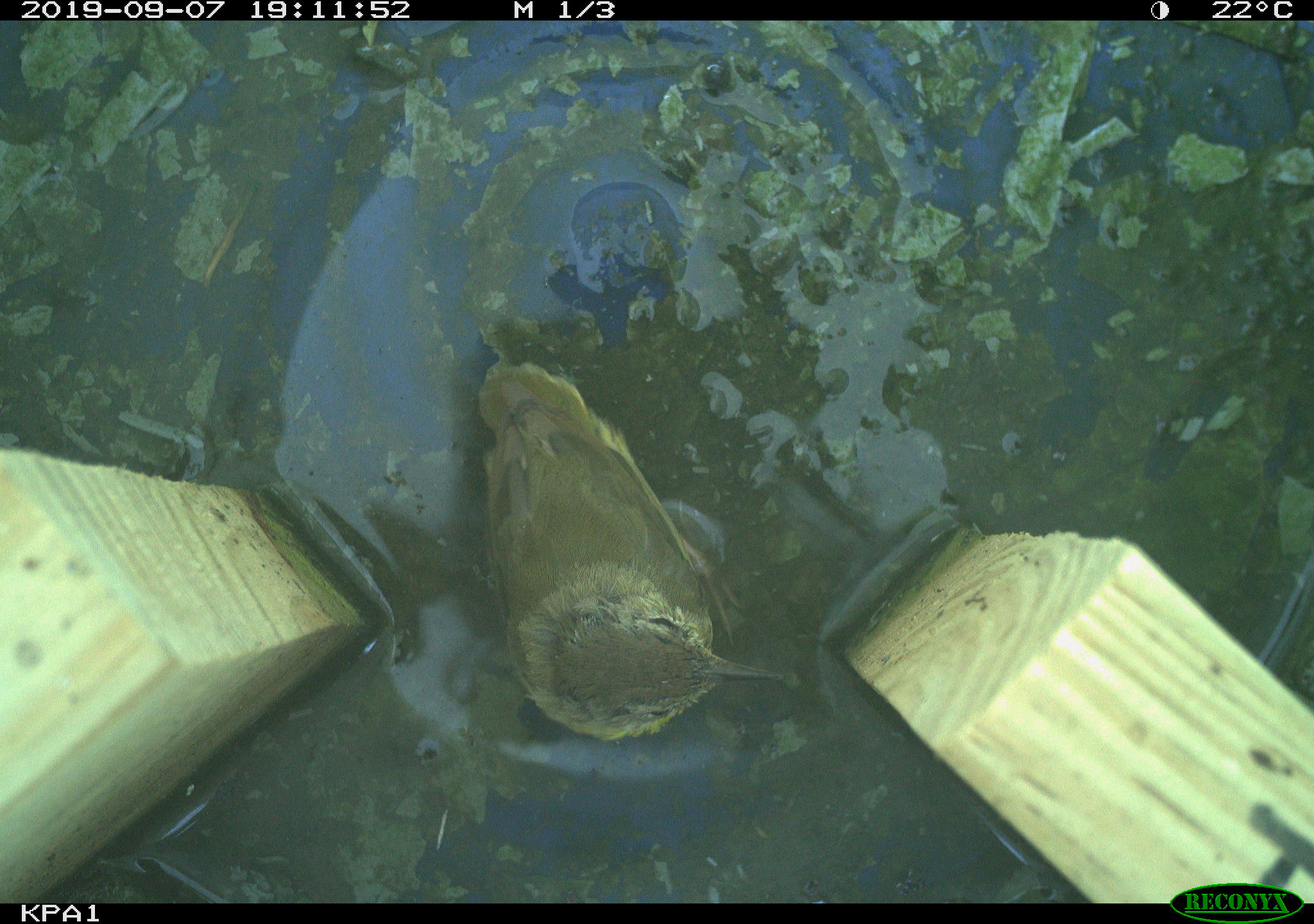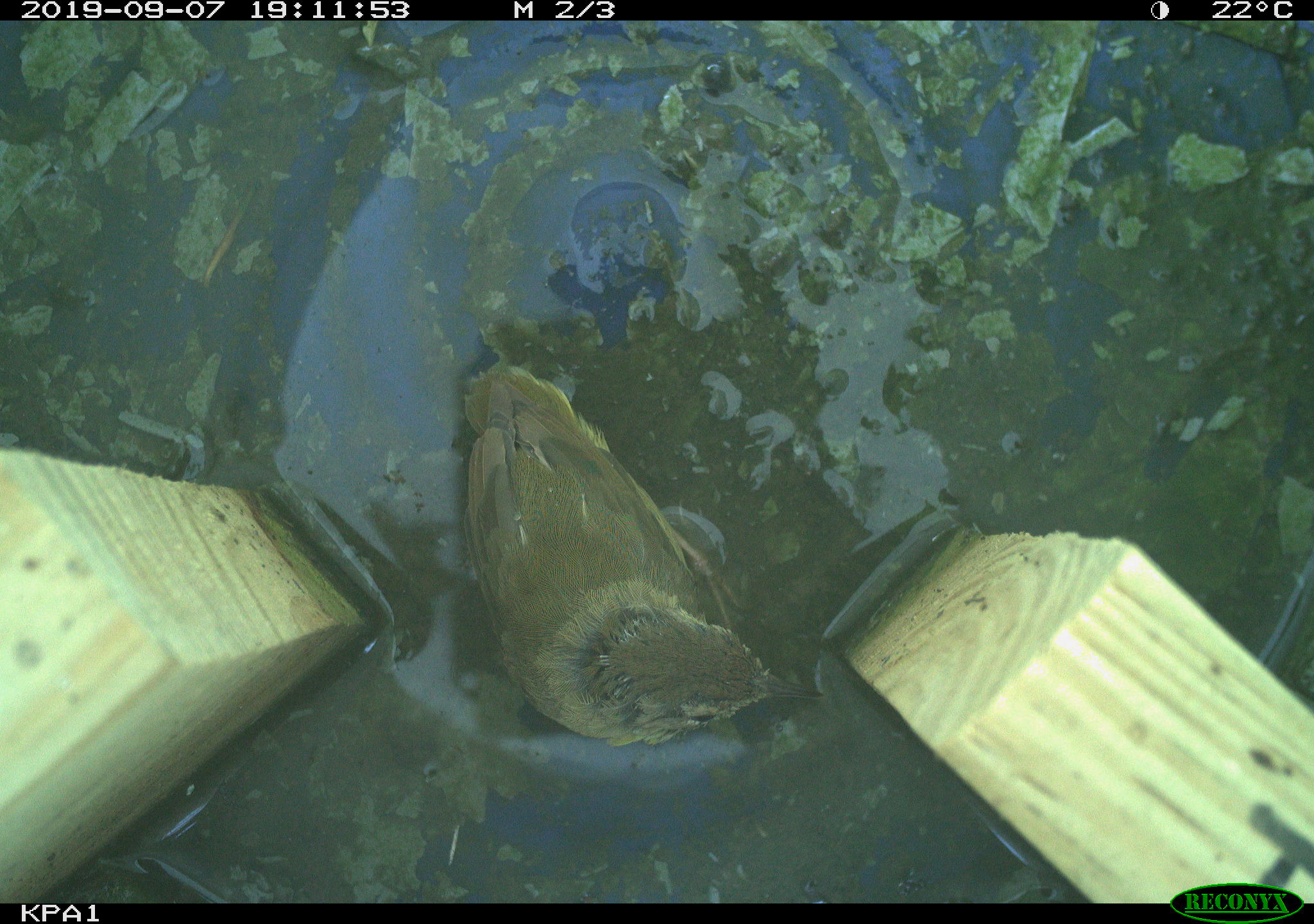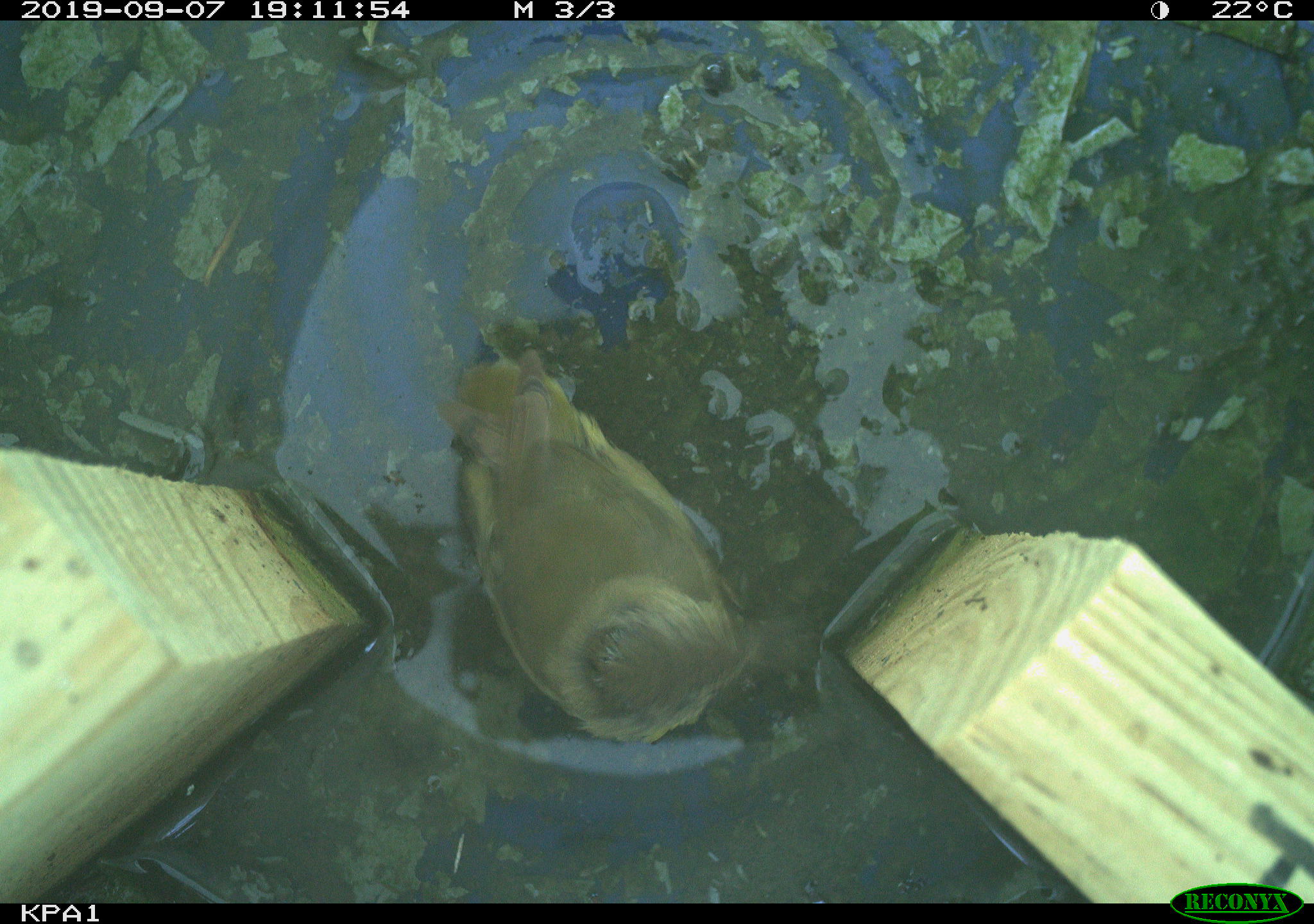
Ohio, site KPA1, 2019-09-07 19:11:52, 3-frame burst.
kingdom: Animalia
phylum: Chordata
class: Aves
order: Passeriformes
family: Parulidae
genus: Geothlypis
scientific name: Geothlypis trichas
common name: common yellowthroat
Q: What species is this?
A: Common yellowthroat (Geothlypis trichas).